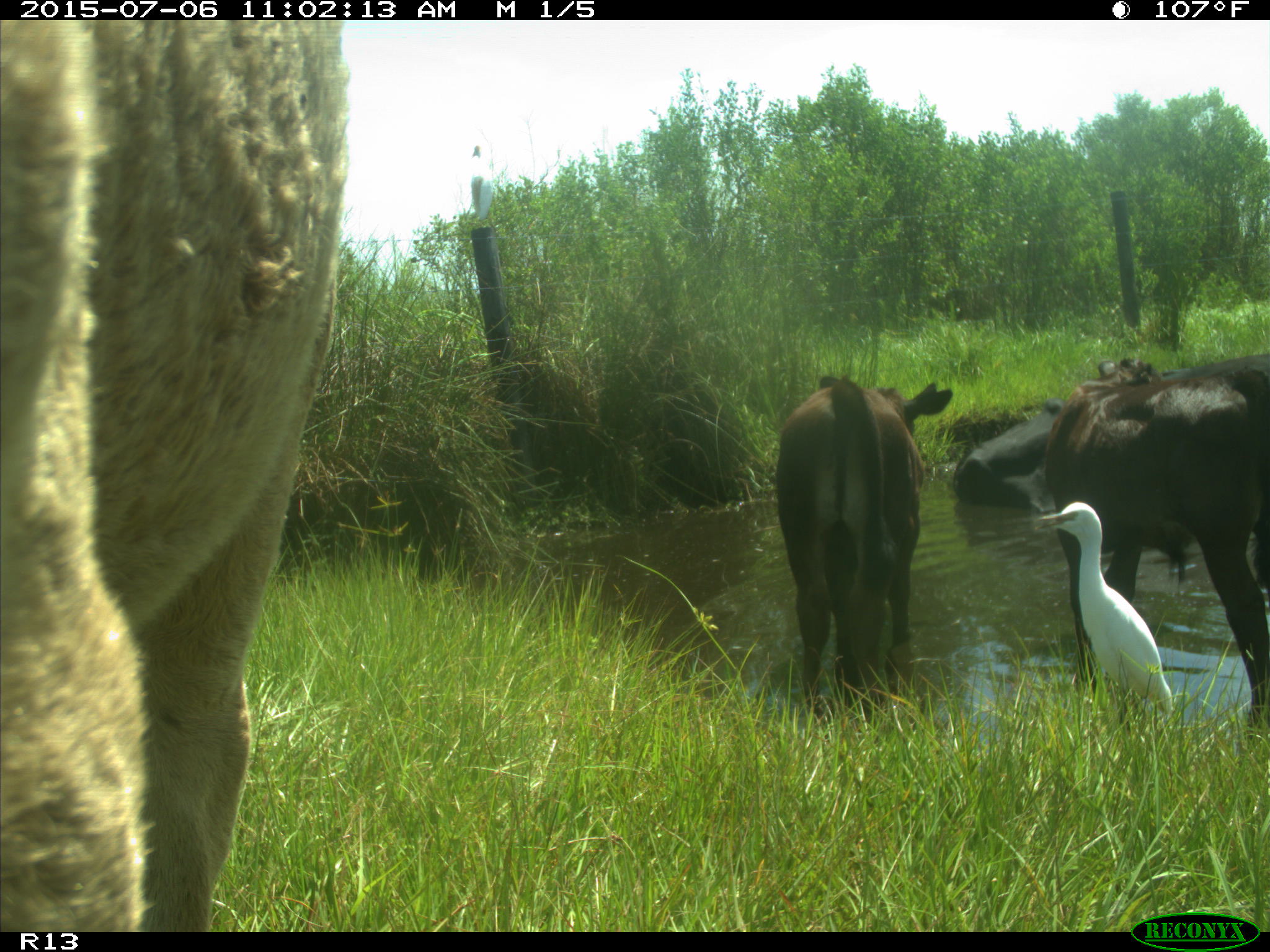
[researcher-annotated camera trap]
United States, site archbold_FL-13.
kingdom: Animalia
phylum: Chordata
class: Mammalia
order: Artiodactyla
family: Bovidae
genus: Bos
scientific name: Bos taurus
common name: domestic cow